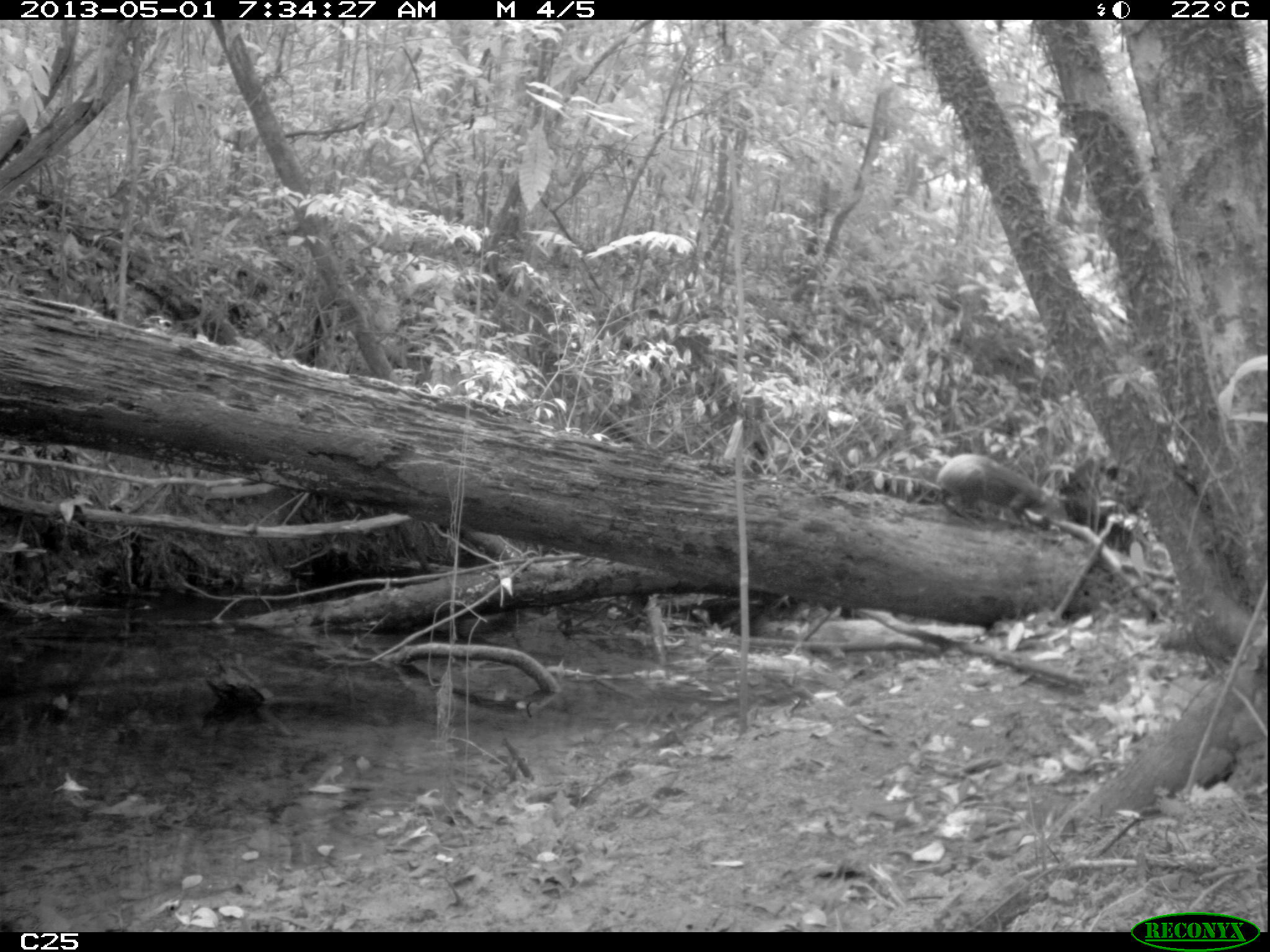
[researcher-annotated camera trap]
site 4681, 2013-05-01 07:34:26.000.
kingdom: Animalia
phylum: Chordata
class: Mammalia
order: Rodentia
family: Dasyproctidae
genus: Dasyprocta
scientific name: Dasyprocta leporina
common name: red-rumped agouti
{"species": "Dasyprocta leporina (red-rumped agouti)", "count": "1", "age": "adult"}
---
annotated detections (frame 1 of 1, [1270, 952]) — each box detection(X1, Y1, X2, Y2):
dasyprocta leporina: detection(935, 453, 1069, 528)